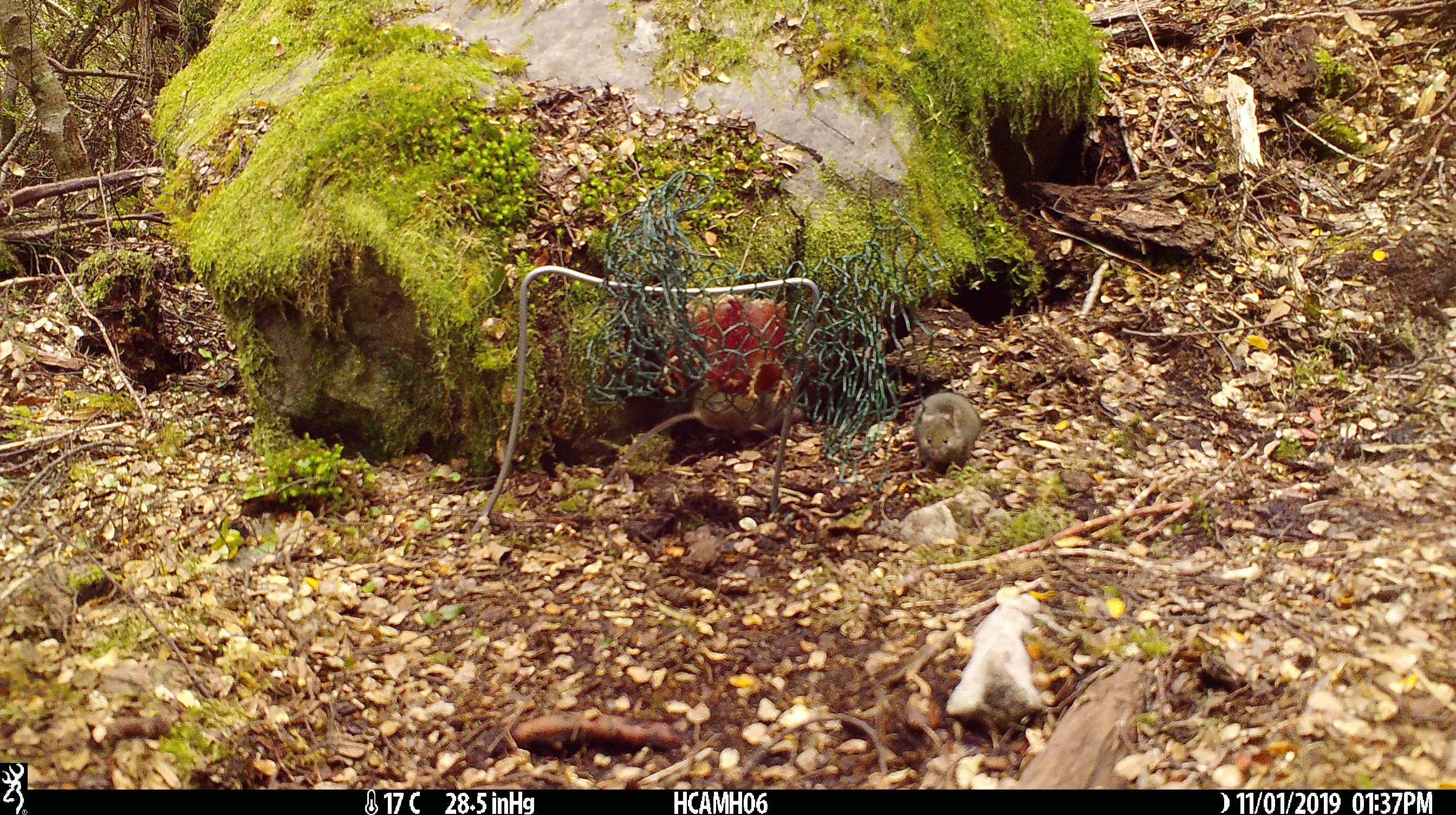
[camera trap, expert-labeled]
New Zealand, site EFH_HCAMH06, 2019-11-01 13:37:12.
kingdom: Animalia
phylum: Chordata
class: Mammalia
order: Rodentia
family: Muridae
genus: Mus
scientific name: Mus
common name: mouse